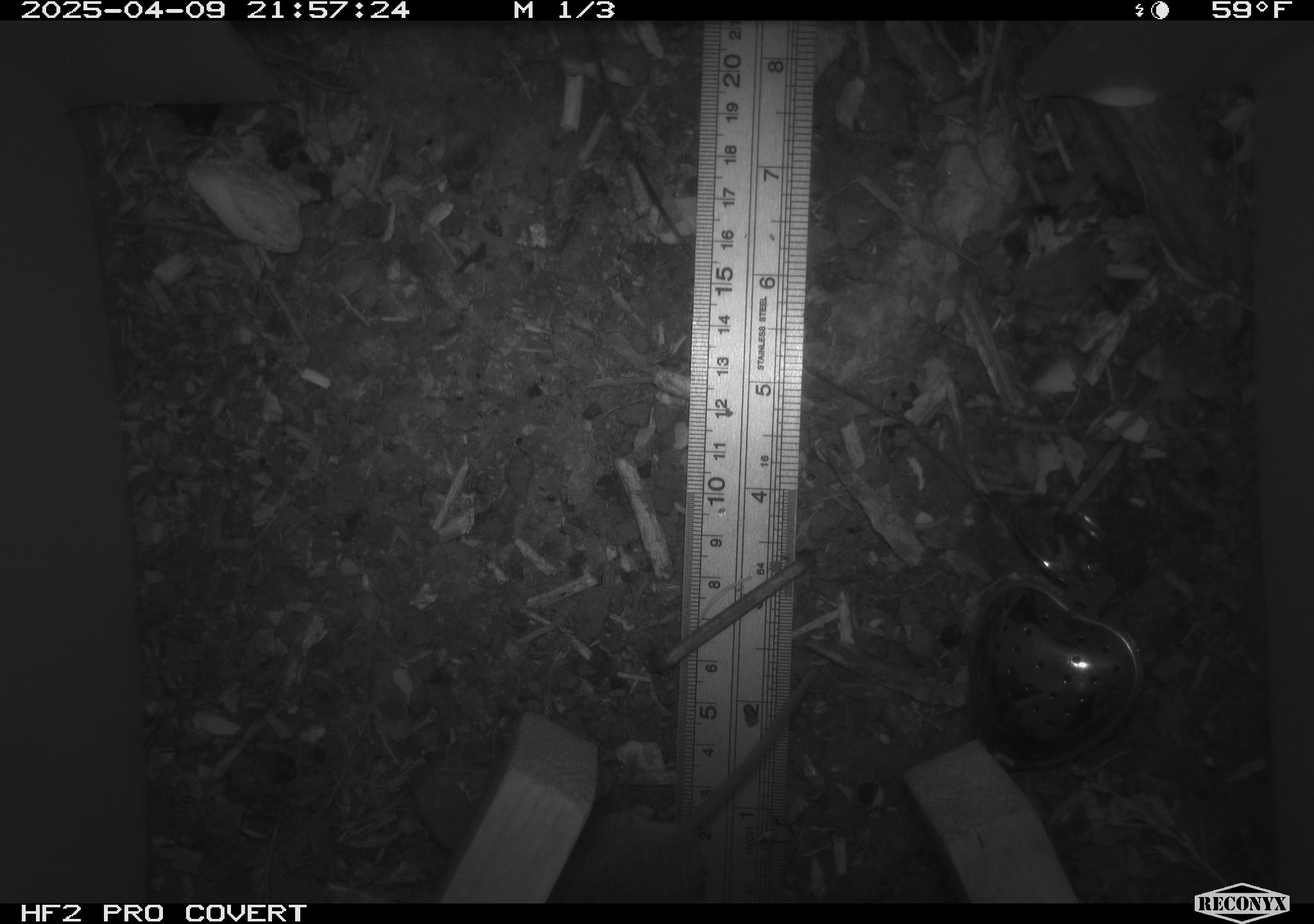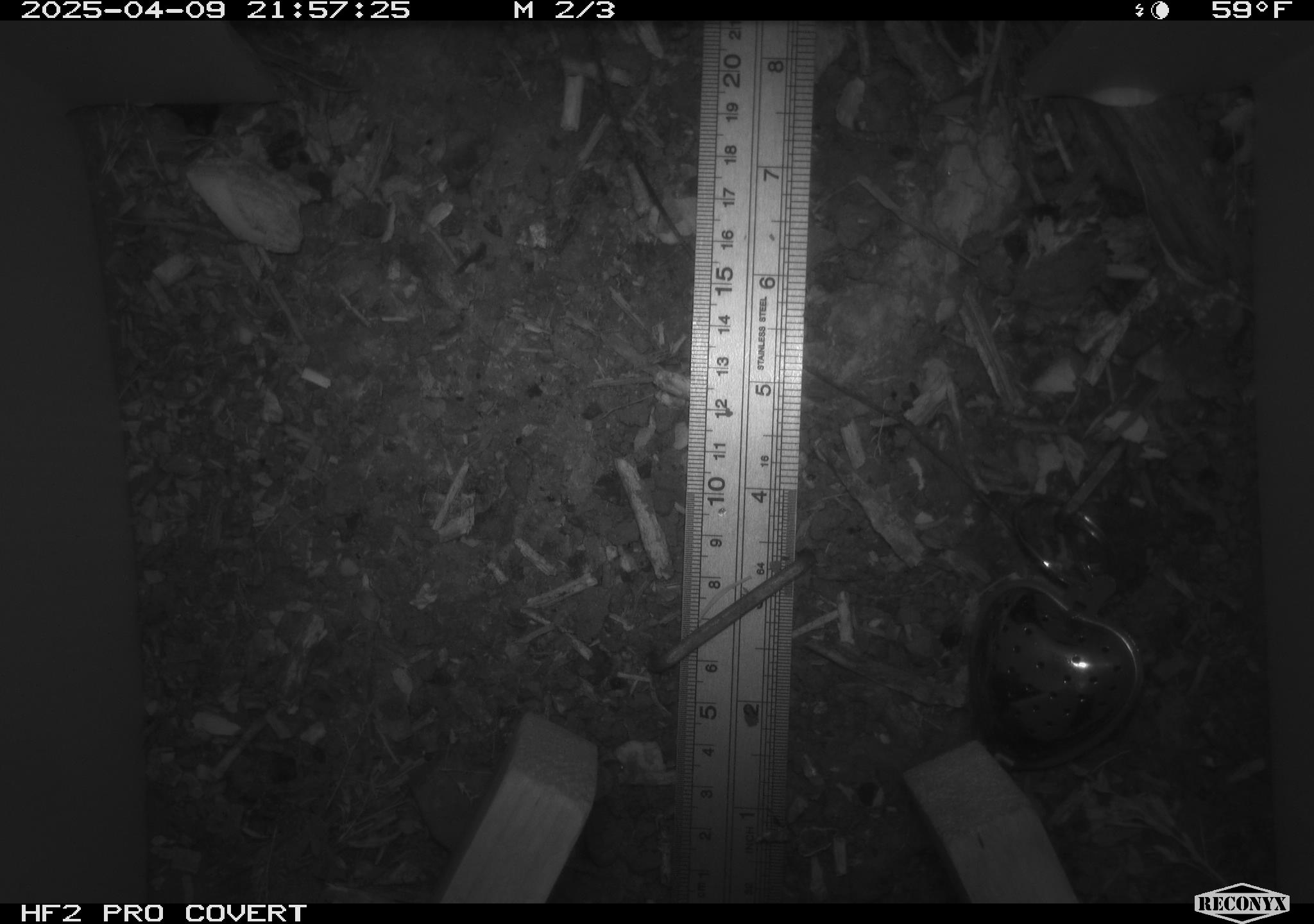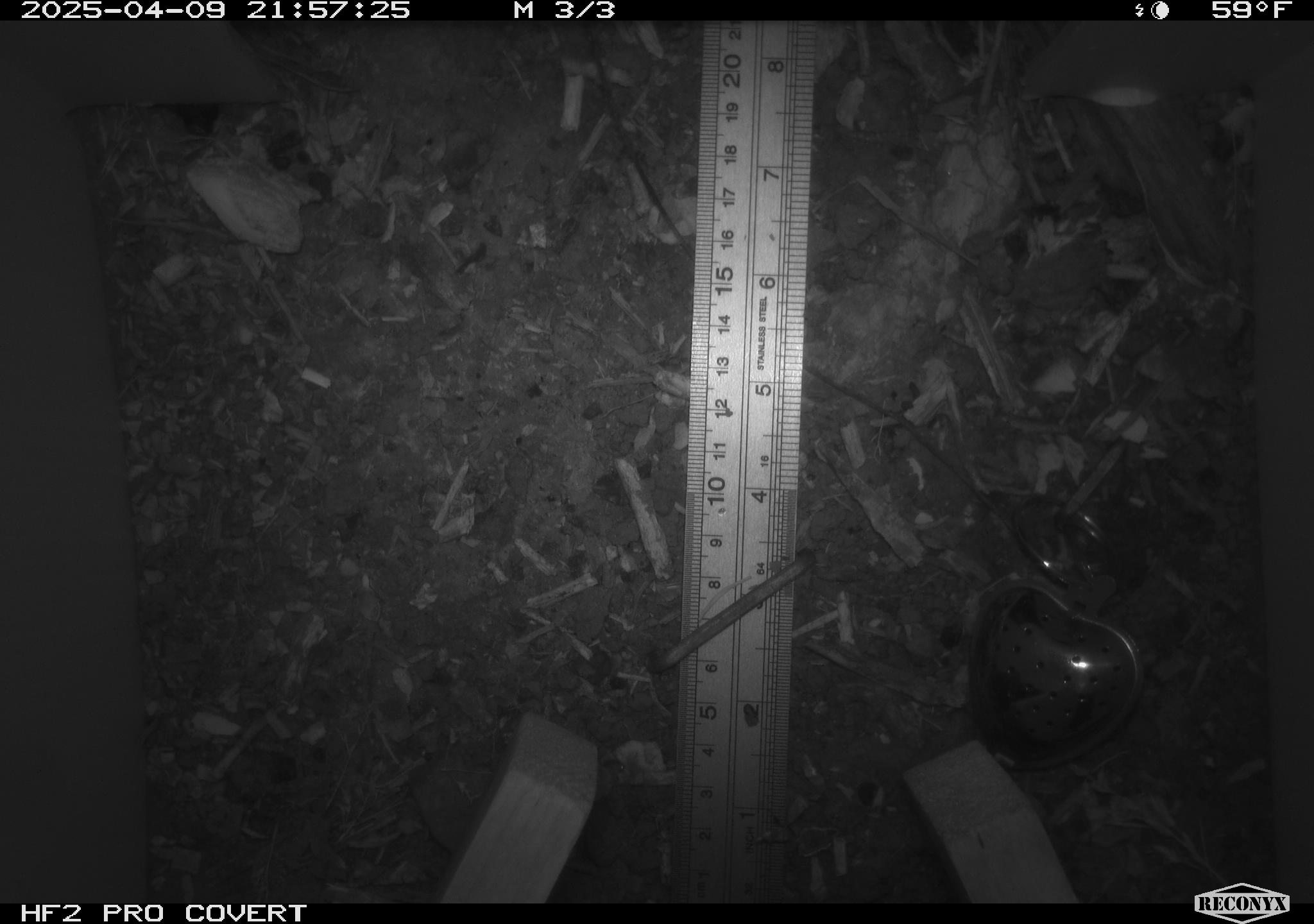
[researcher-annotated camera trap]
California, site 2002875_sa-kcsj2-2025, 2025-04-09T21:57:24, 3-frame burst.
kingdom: Animalia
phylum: Chordata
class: Mammalia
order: Rodentia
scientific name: Rodentia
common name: rodent